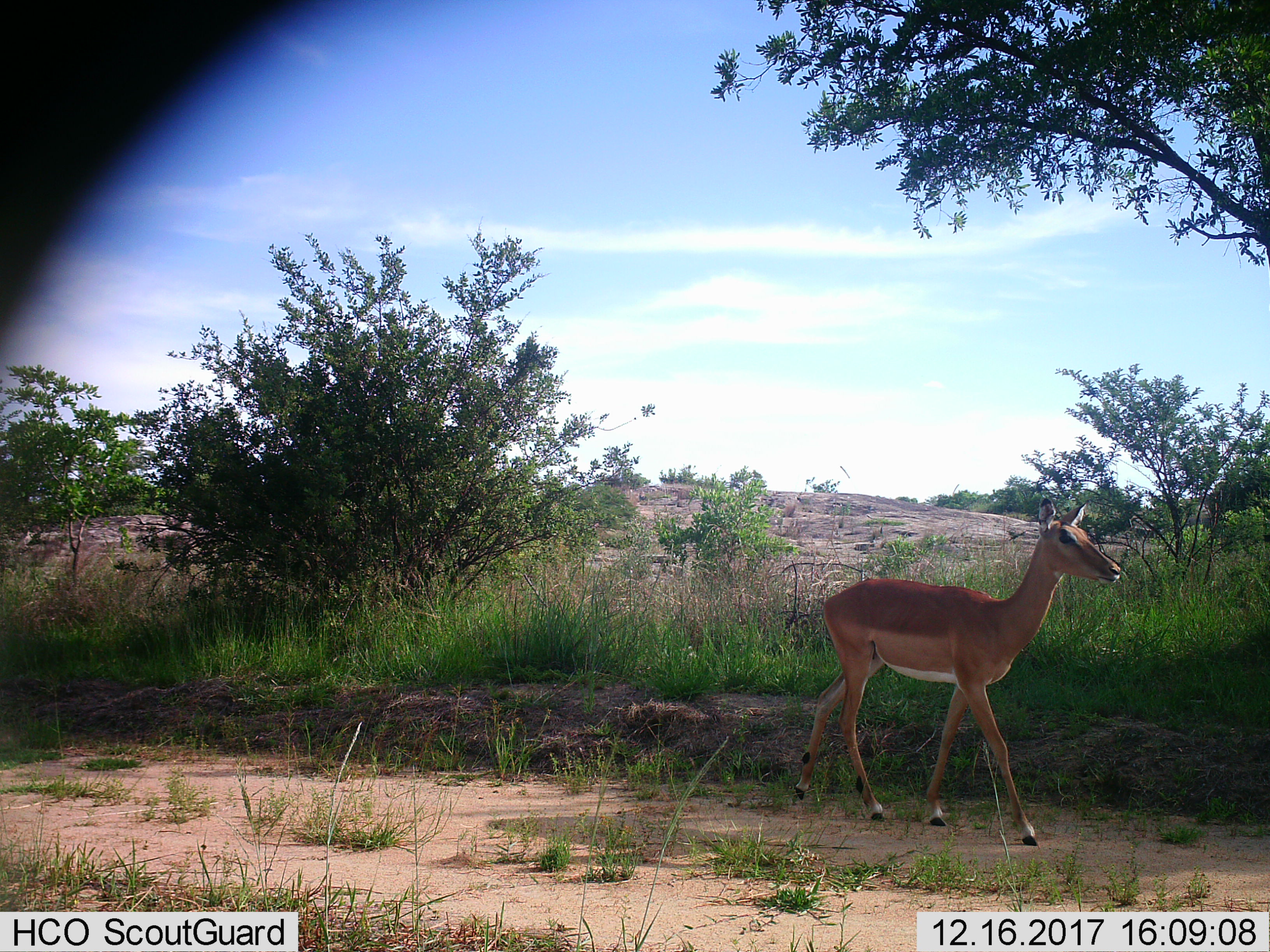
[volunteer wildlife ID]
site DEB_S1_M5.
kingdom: Animalia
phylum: Chordata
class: Mammalia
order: Artiodactyla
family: Bovidae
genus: Aepyceros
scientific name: Aepyceros melampus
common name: impala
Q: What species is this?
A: Impala (Aepyceros melampus).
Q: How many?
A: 1.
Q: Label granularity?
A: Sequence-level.